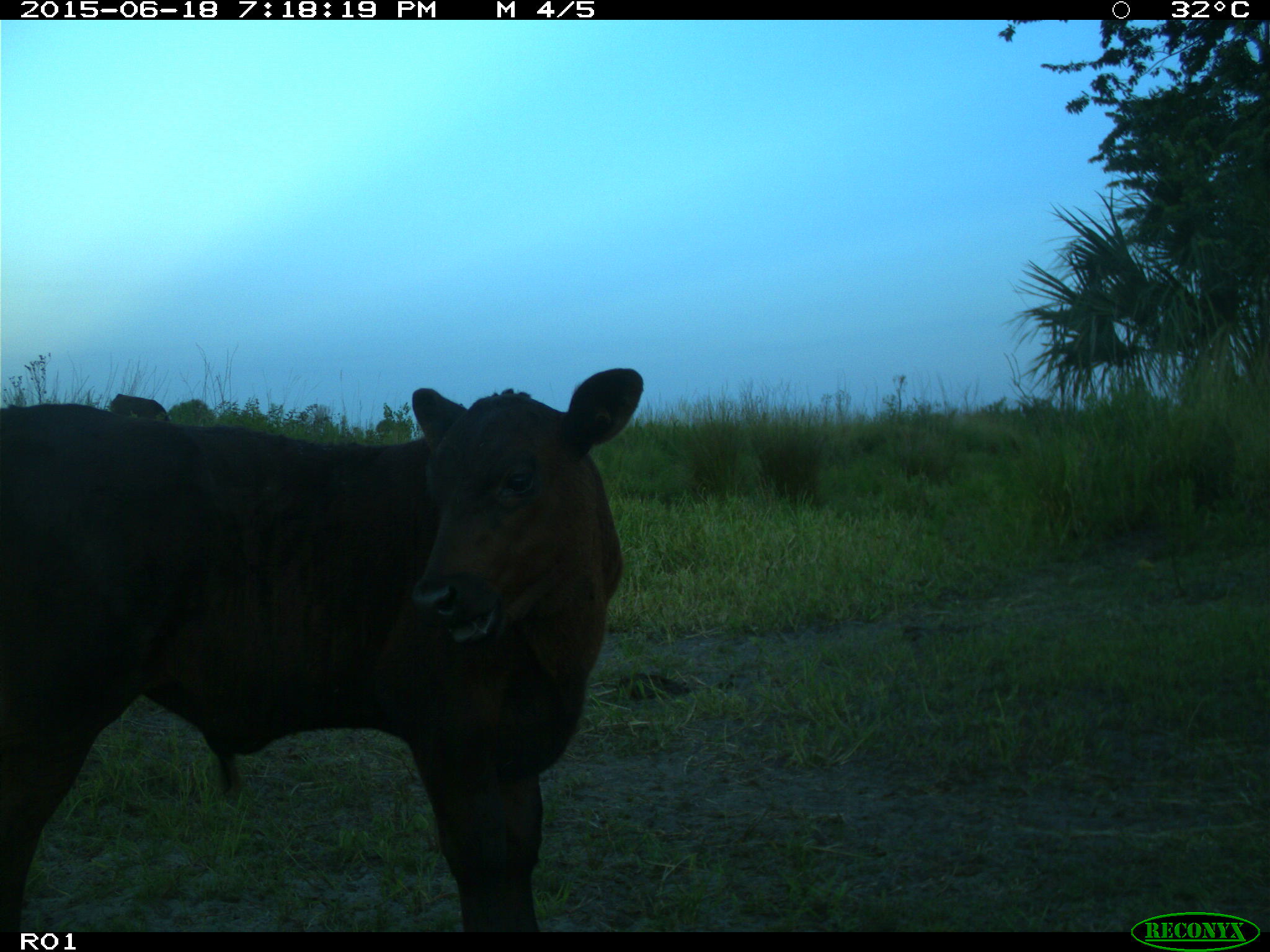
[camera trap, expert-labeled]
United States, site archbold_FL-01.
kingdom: Animalia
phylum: Chordata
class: Mammalia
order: Artiodactyla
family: Bovidae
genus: Bos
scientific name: Bos taurus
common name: domestic cow